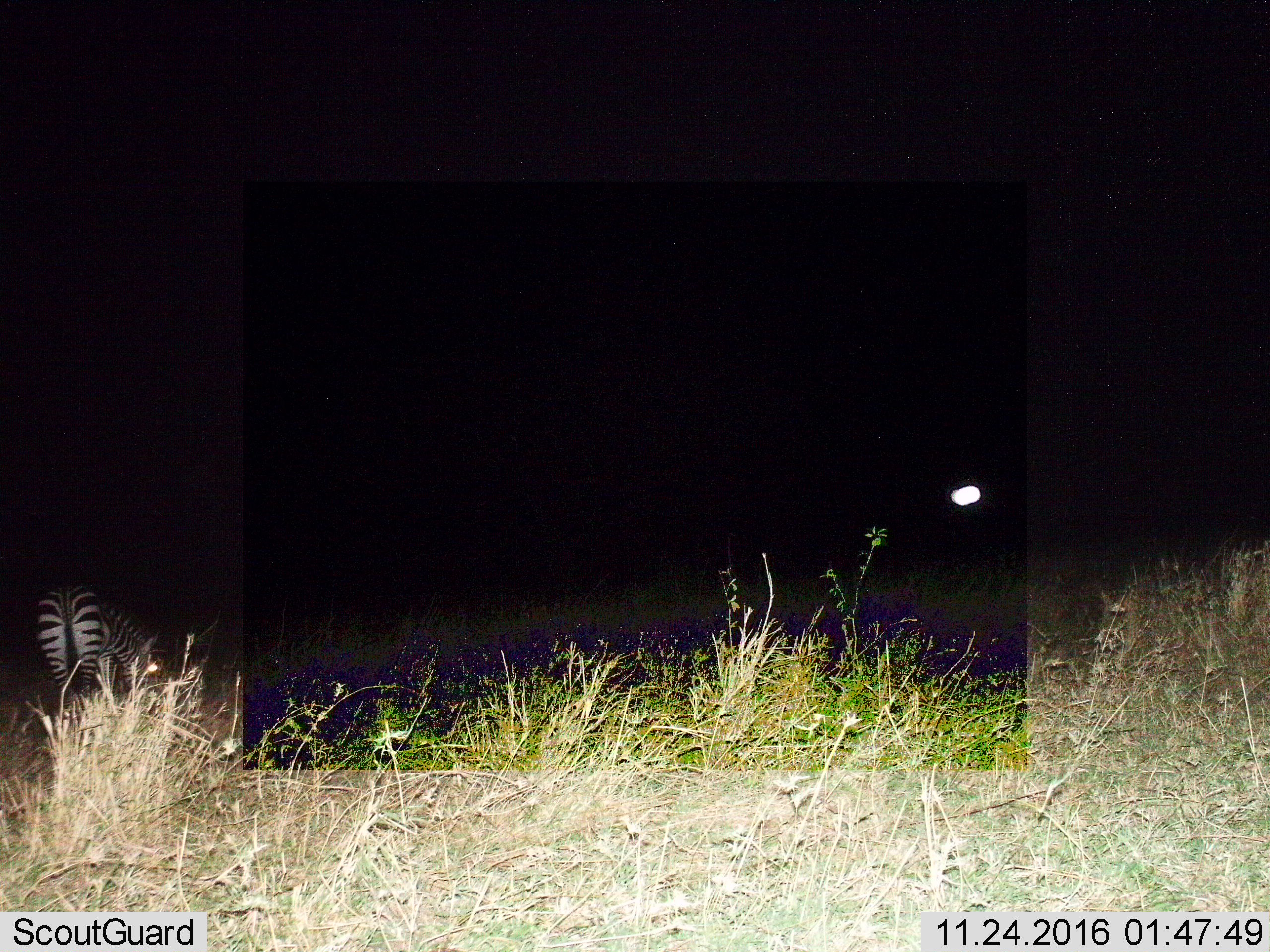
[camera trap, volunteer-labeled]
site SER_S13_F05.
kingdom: Animalia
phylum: Chordata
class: Mammalia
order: Perissodactyla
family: Equidae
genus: Equus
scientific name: Equus quagga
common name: plains zebra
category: zebraplains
Zebraplains (plains zebra) (Equus quagga), count 1. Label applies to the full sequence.